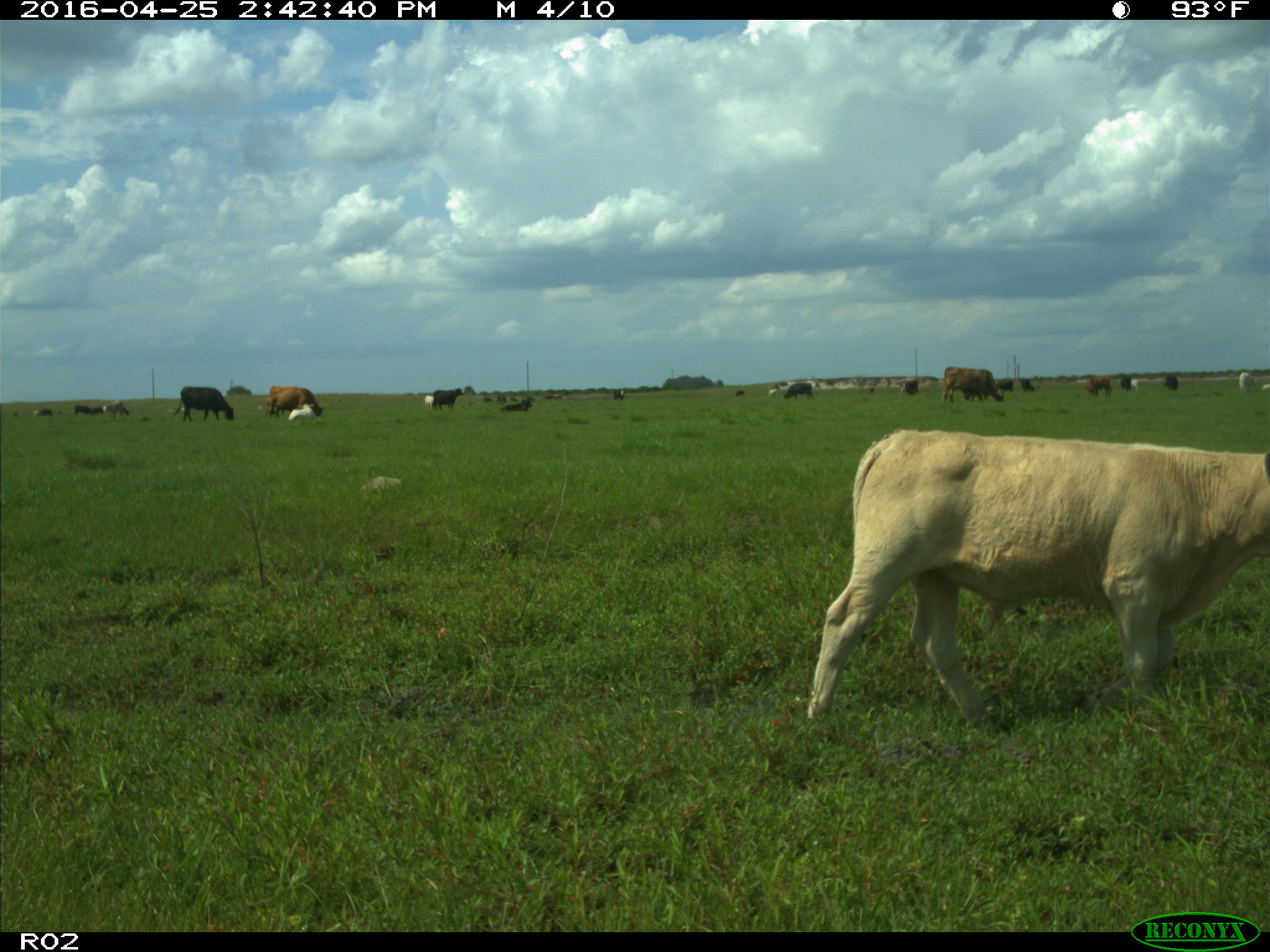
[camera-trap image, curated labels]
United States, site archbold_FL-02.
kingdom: Animalia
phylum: Chordata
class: Mammalia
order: Artiodactyla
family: Bovidae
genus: Bos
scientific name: Bos taurus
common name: domestic cow